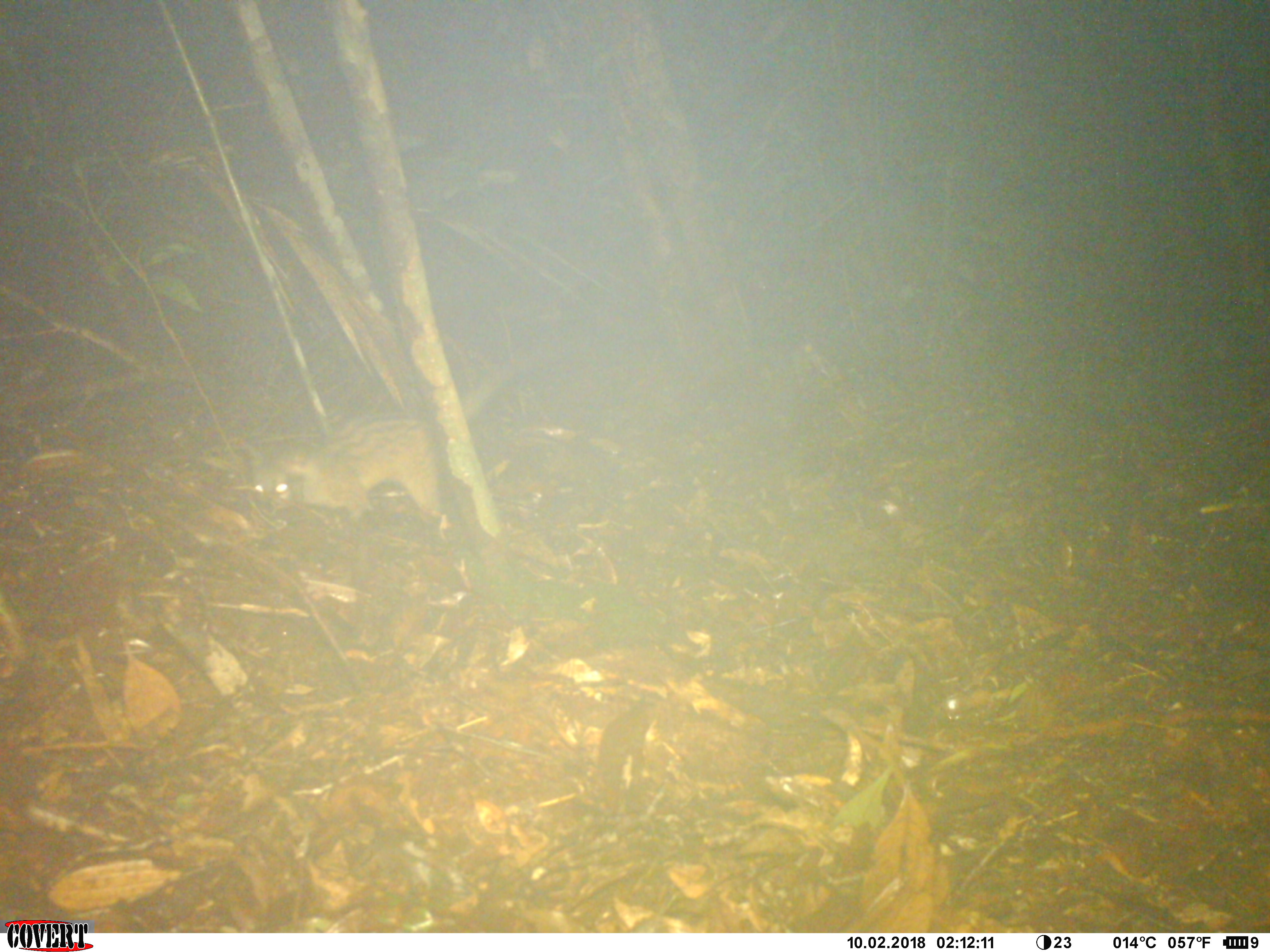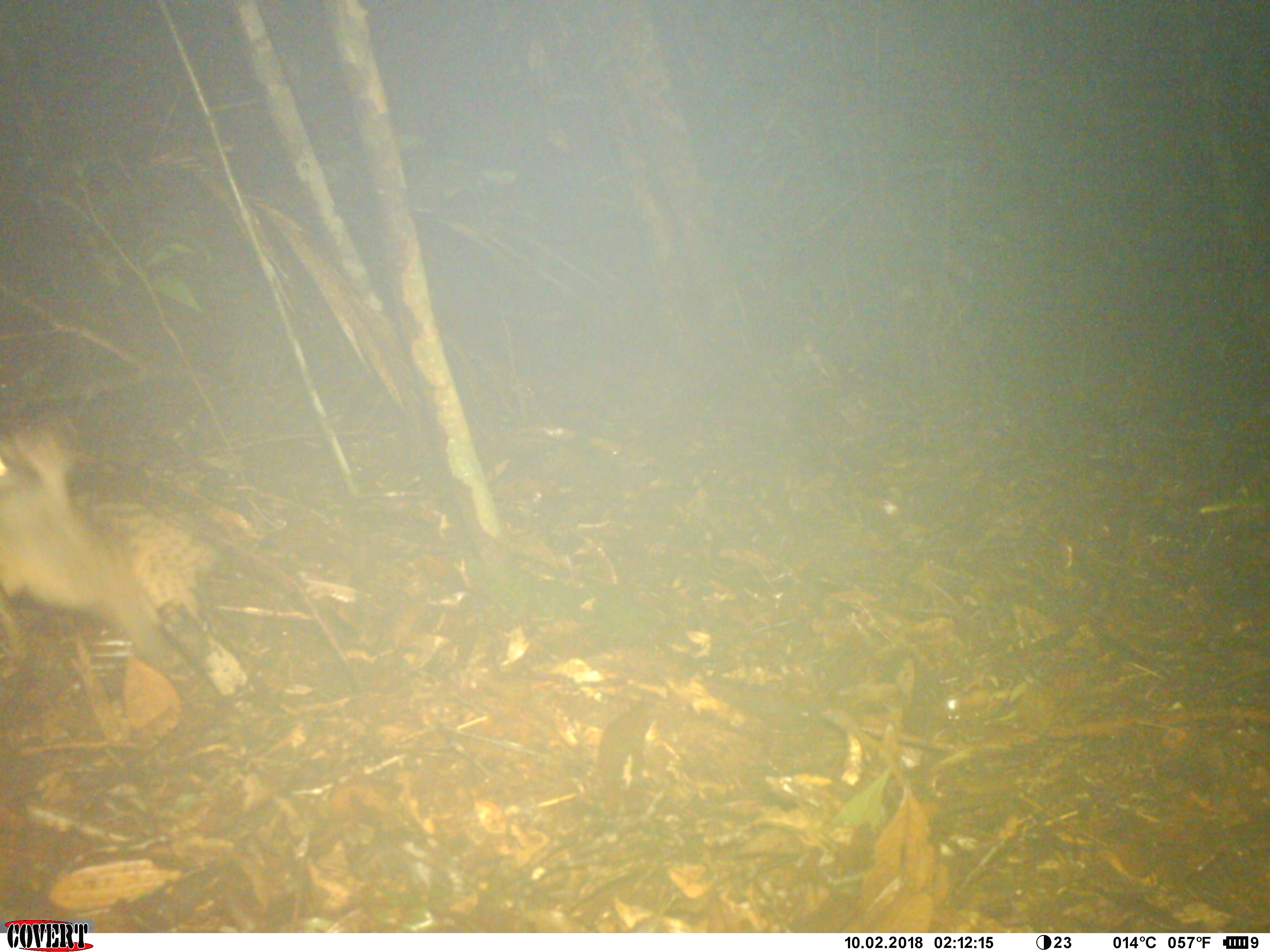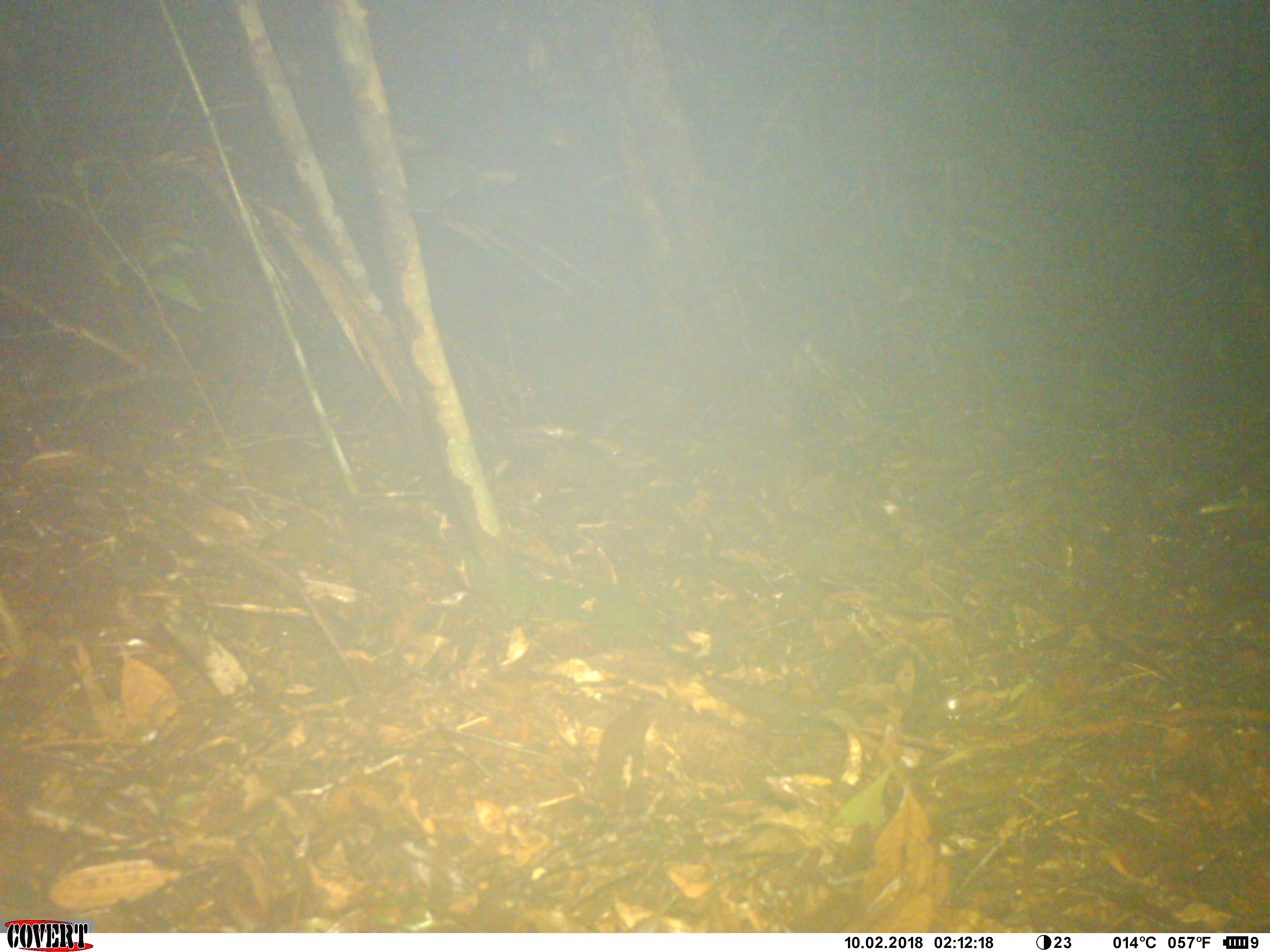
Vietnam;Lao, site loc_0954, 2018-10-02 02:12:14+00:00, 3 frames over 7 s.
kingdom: Animalia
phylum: Chordata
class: Mammalia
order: Carnivora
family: Viverridae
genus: Paradoxurus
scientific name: Paradoxurus hermaphroditus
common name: common palm civet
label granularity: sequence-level